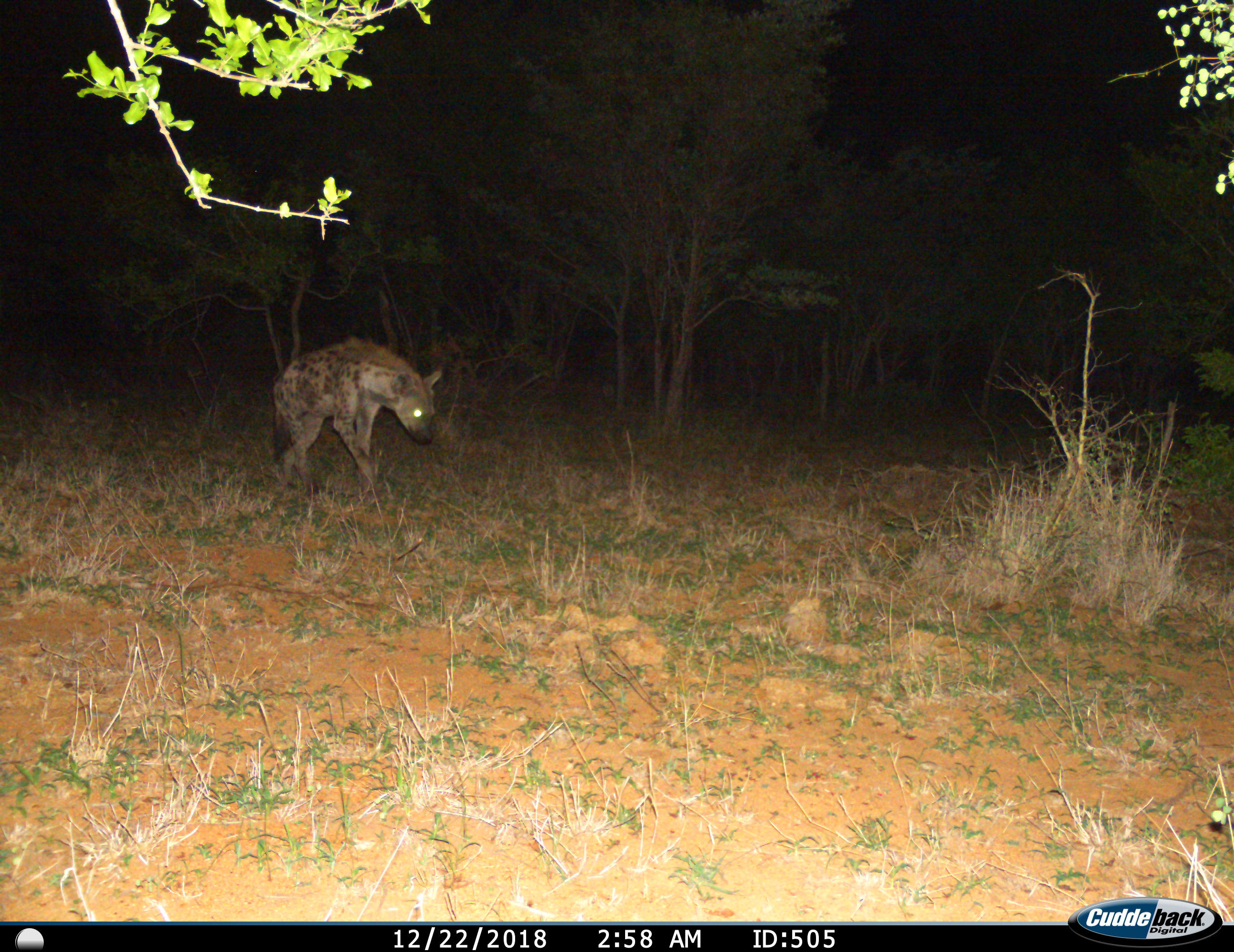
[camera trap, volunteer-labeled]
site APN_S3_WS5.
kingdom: Animalia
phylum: Chordata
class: Mammalia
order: Carnivora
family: Hyaenidae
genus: Crocuta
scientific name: Crocuta crocuta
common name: spotted hyena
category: hyenaspotted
Hyenaspotted (spotted hyena) (Crocuta crocuta), count 1. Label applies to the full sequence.